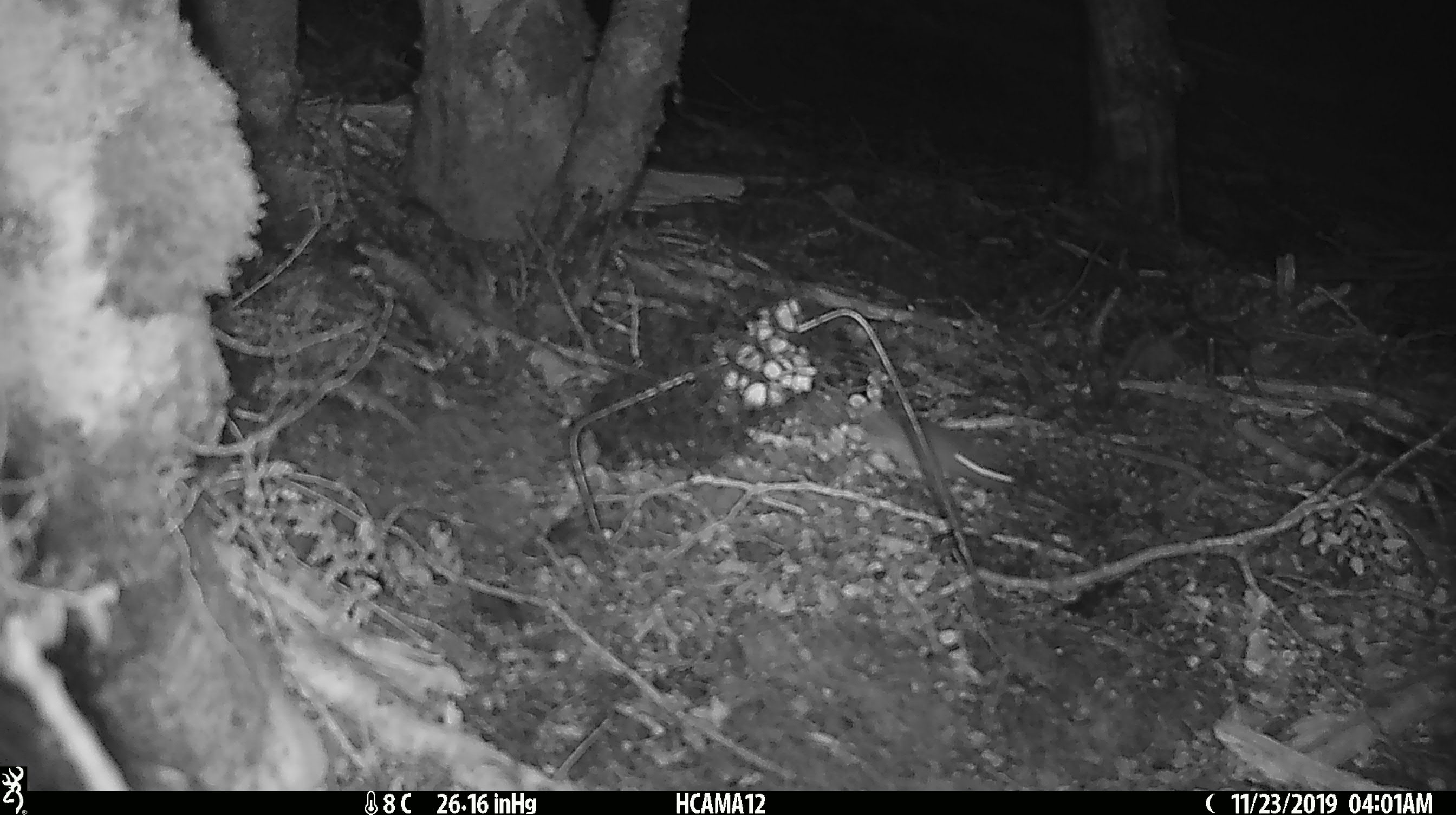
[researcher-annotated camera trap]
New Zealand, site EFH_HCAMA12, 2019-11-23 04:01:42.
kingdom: Animalia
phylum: Chordata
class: Mammalia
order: Rodentia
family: Muridae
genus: Mus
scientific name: Mus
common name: mouse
Mouse (Mus).